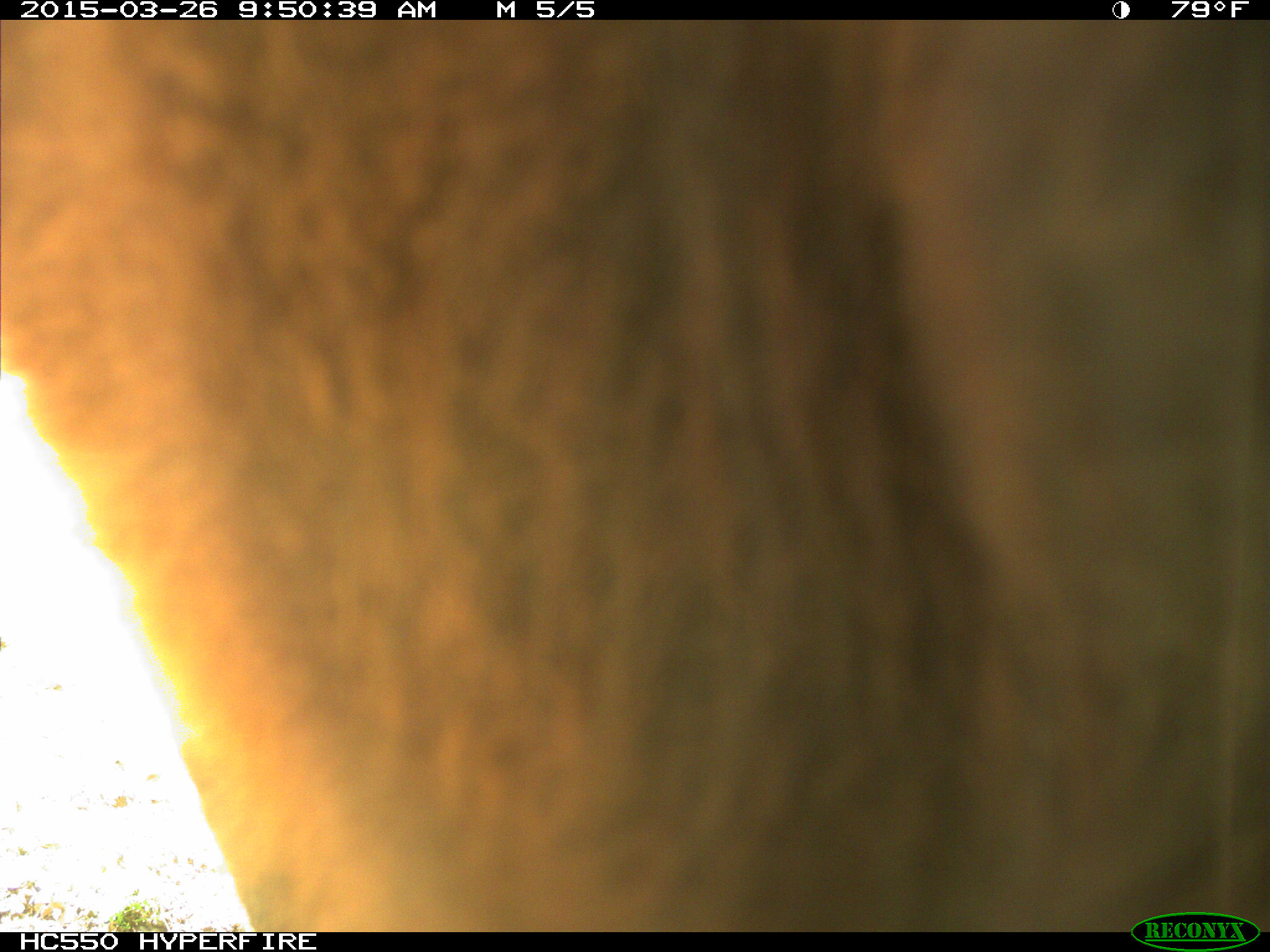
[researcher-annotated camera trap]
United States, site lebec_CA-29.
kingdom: Animalia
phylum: Chordata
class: Mammalia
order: Artiodactyla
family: Bovidae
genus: Bos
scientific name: Bos taurus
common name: domestic cow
Bos taurus (domestic cow).